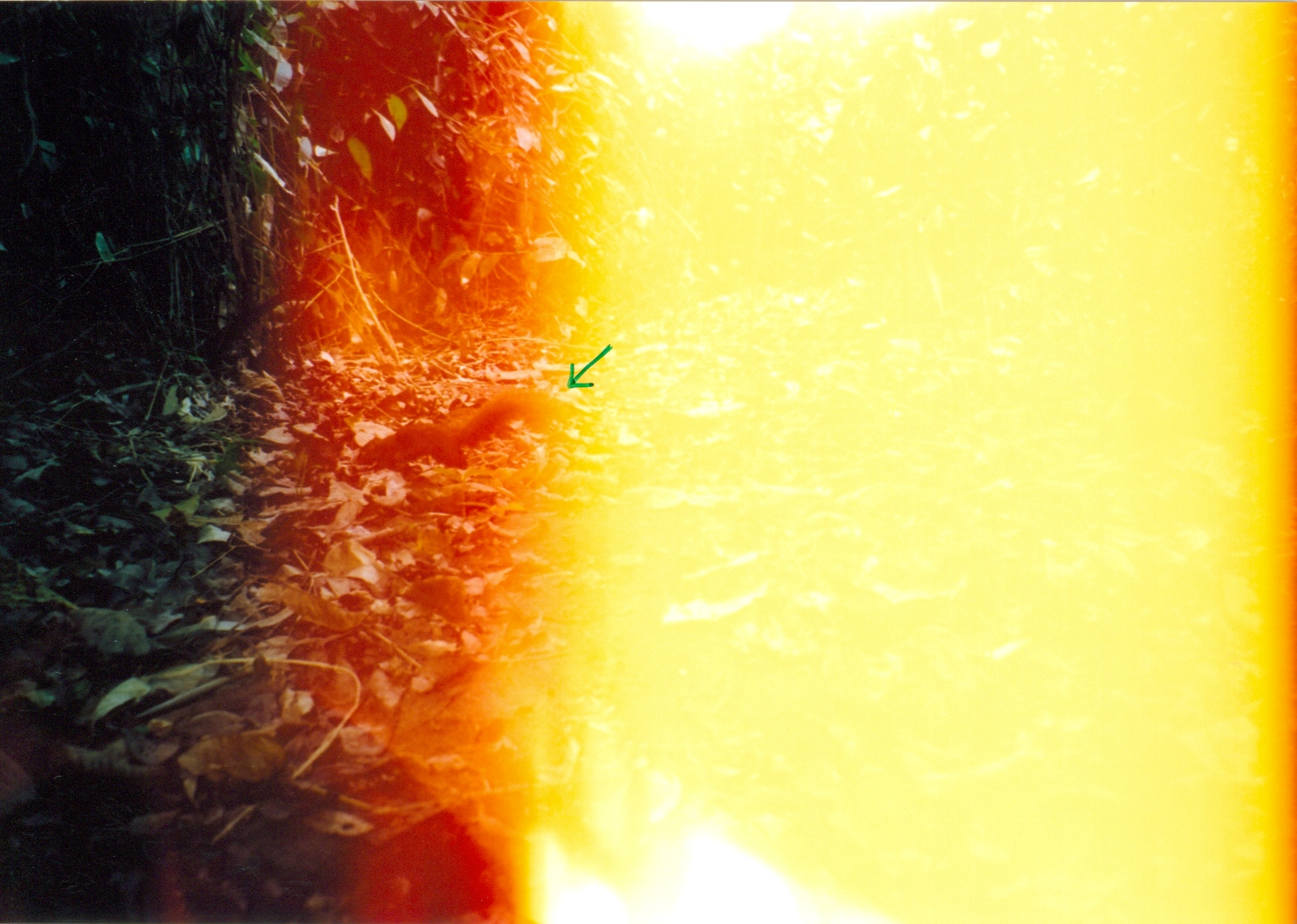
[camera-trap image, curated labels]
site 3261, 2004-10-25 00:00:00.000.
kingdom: Animalia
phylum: Chordata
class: Mammalia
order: Rodentia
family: Sciuridae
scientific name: Sciuridae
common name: squirrels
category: unknown squirrel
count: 1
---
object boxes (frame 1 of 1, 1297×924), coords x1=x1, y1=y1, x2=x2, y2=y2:
unknown squirrel: x1=351, y1=387, x2=576, y2=469